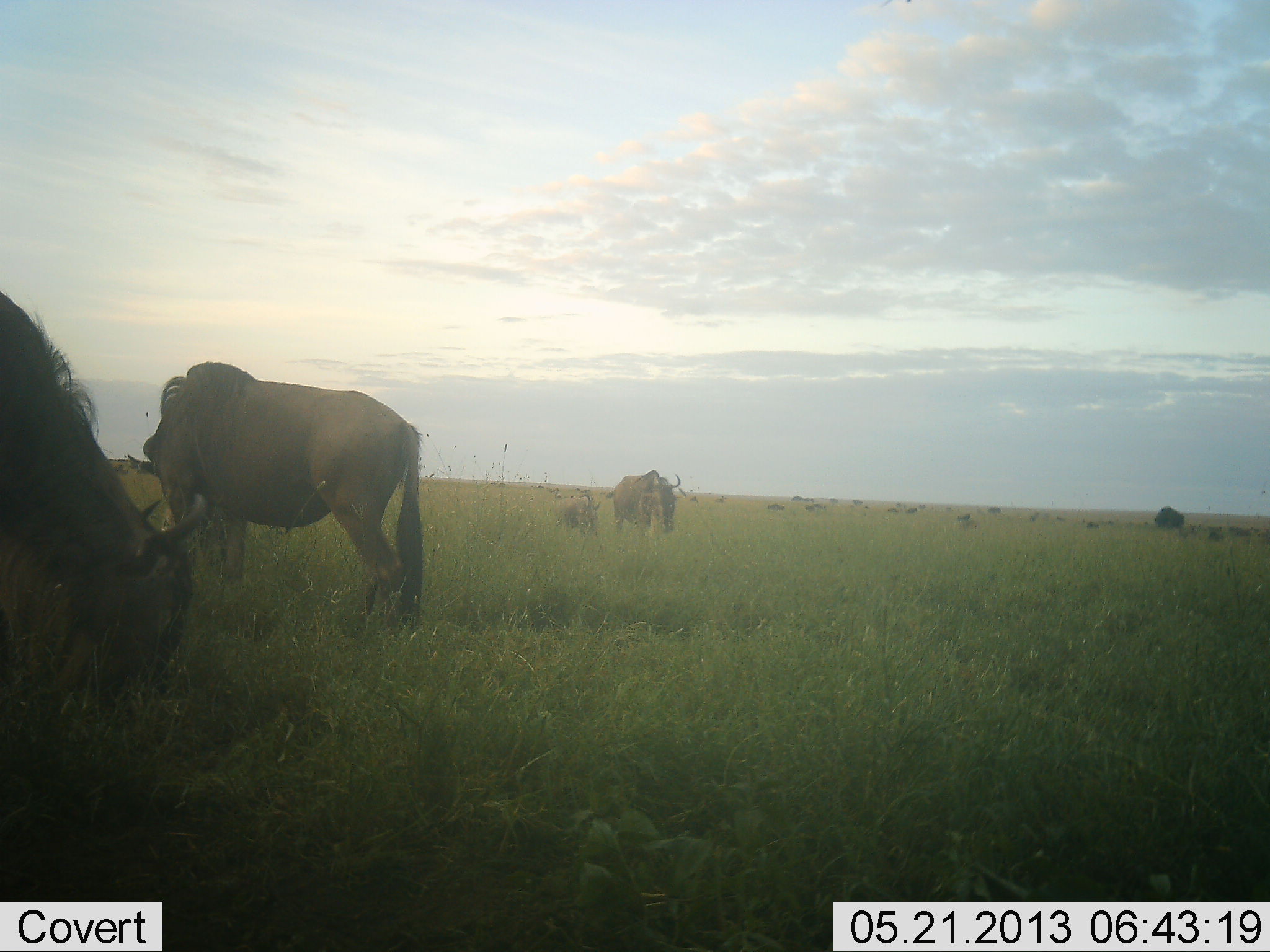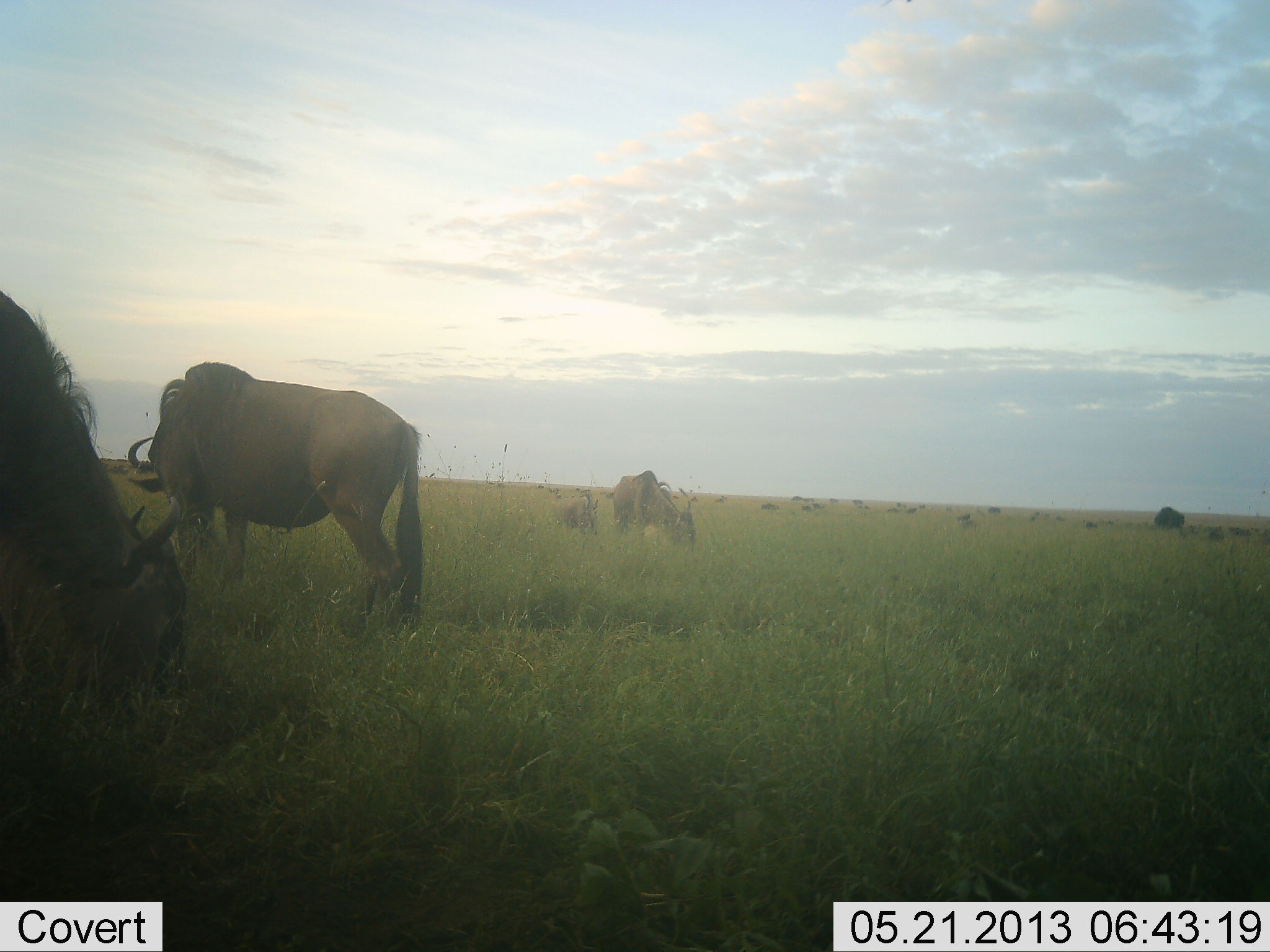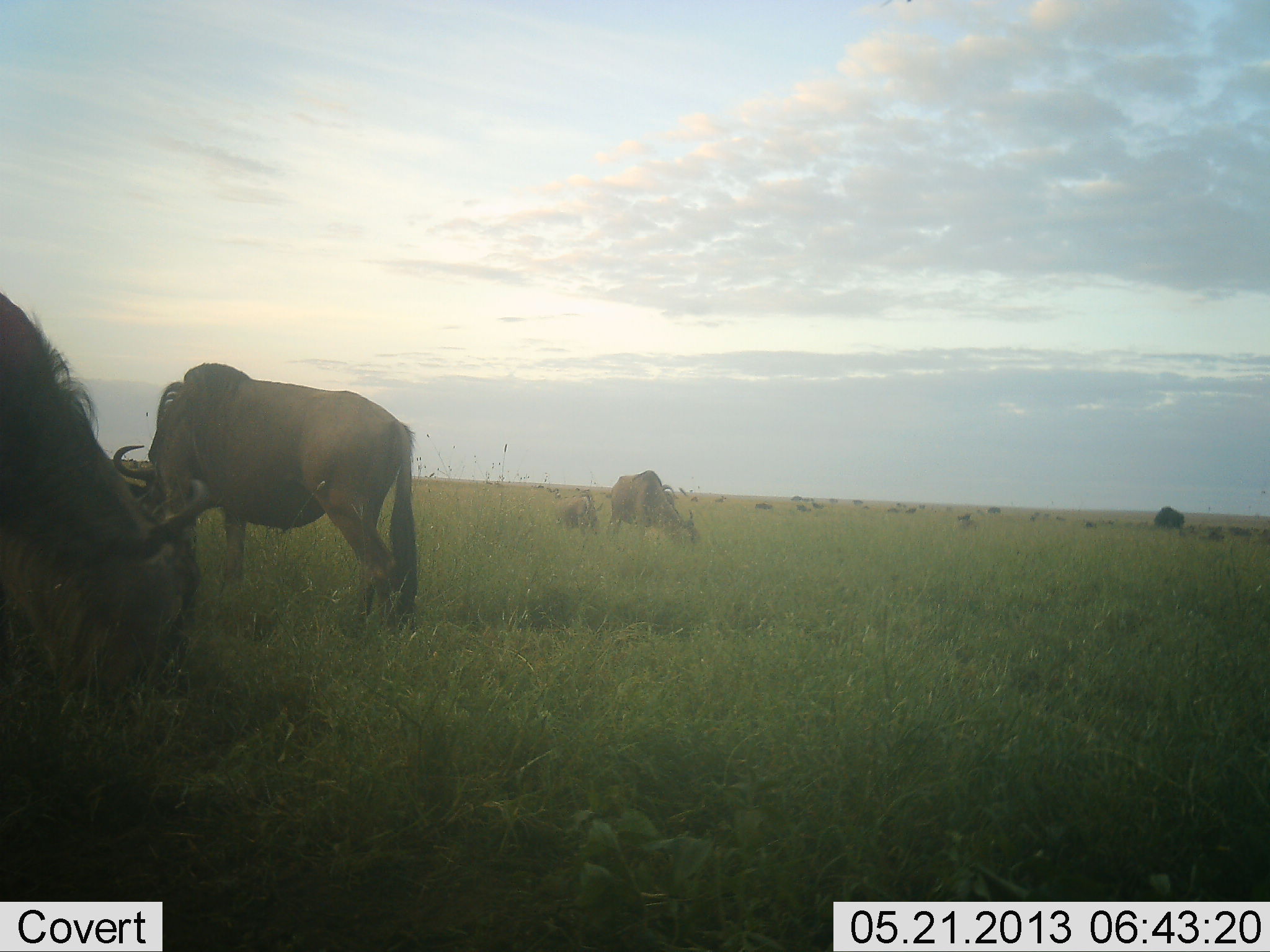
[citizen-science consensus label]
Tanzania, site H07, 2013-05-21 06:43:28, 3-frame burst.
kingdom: Animalia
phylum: Chordata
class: Mammalia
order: Artiodactyla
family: Bovidae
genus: Connochaetes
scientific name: Connochaetes taurinus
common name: blue wildebeest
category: wildebeest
Wildebeest (blue wildebeest) (Connochaetes taurinus), count 11-50. Behavior (volunteer vote fractions): standing 50%, resting 11%, moving 33%, interacting 6%. Young present (vote fraction): 22%. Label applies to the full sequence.